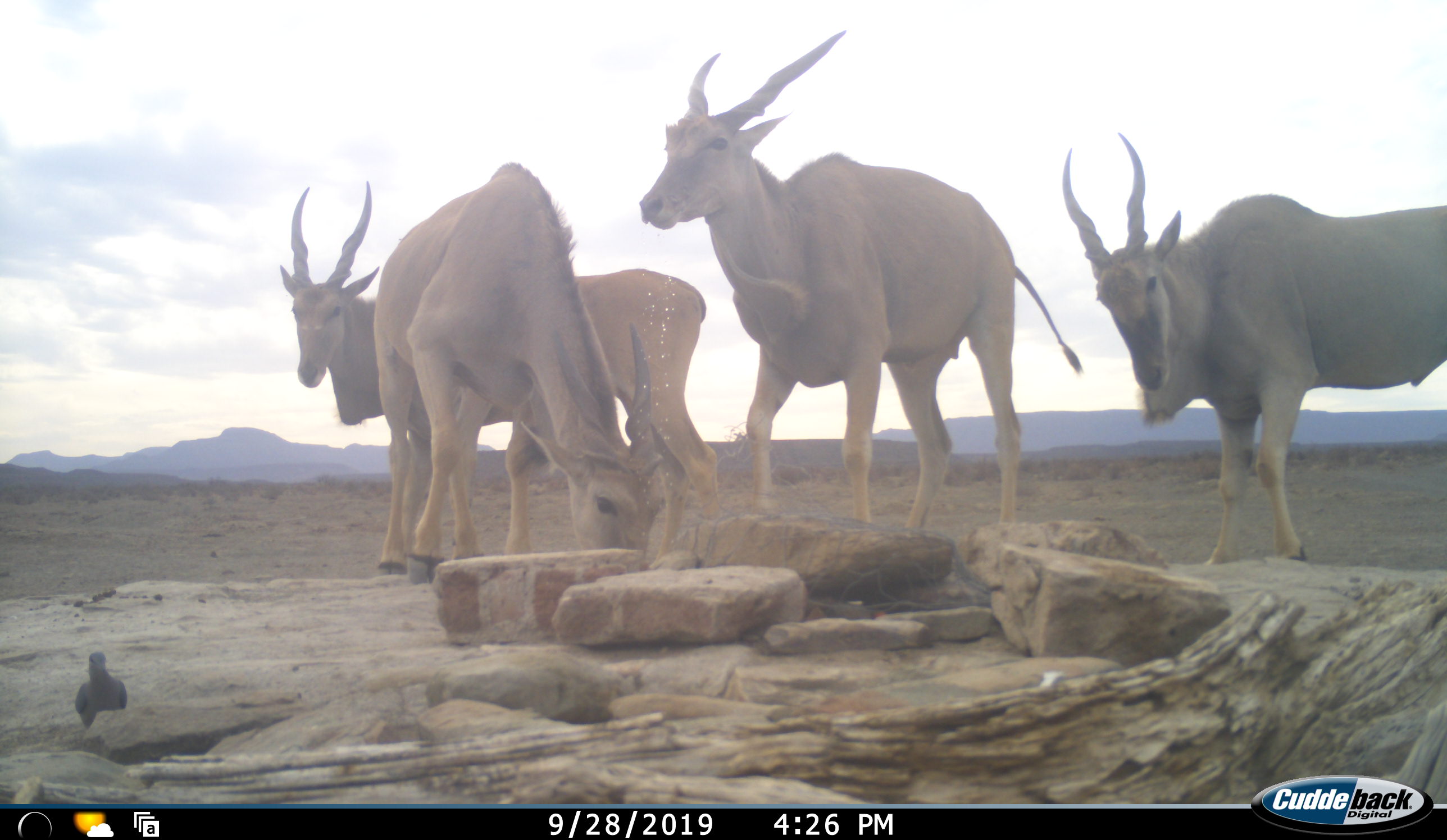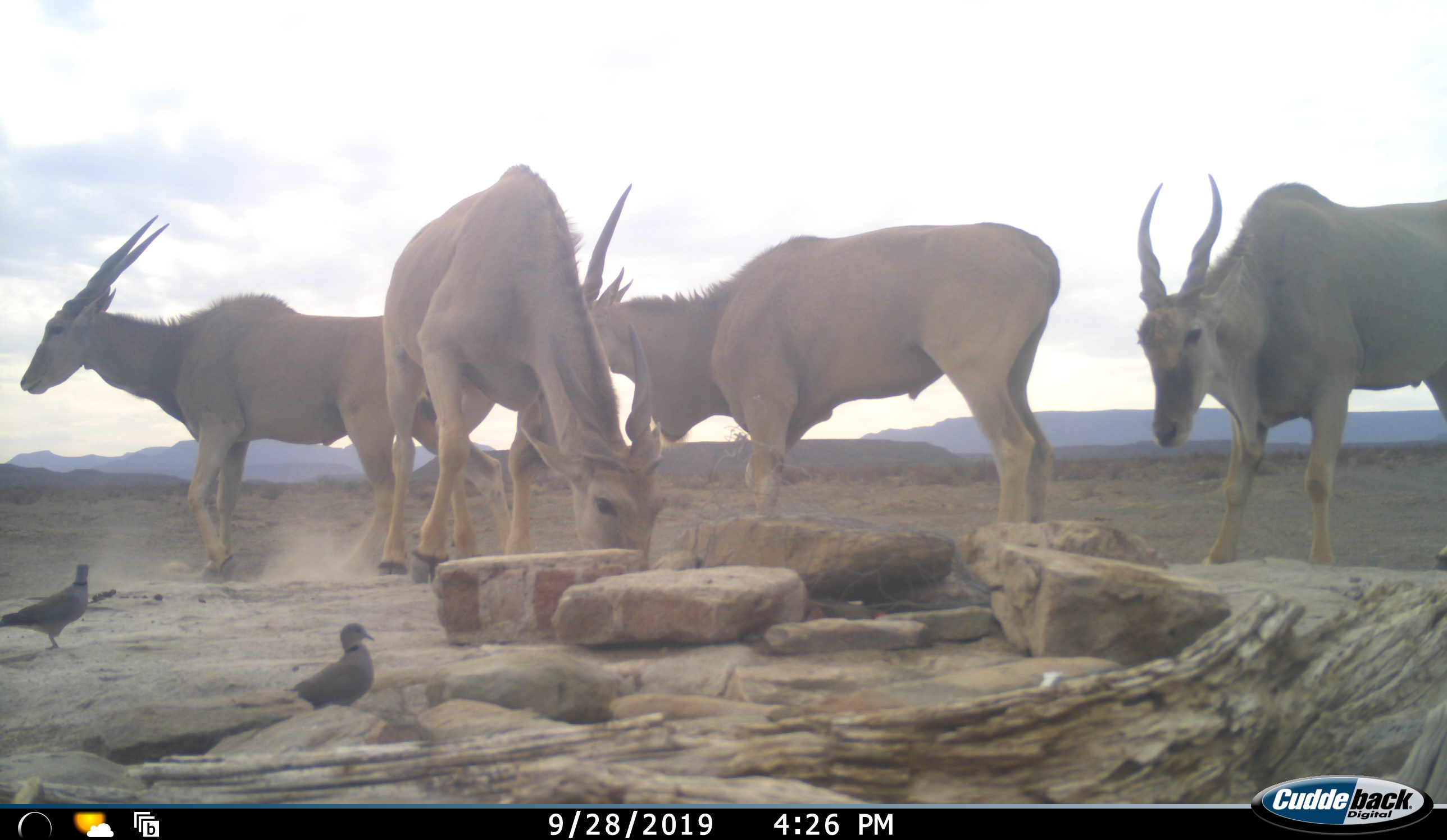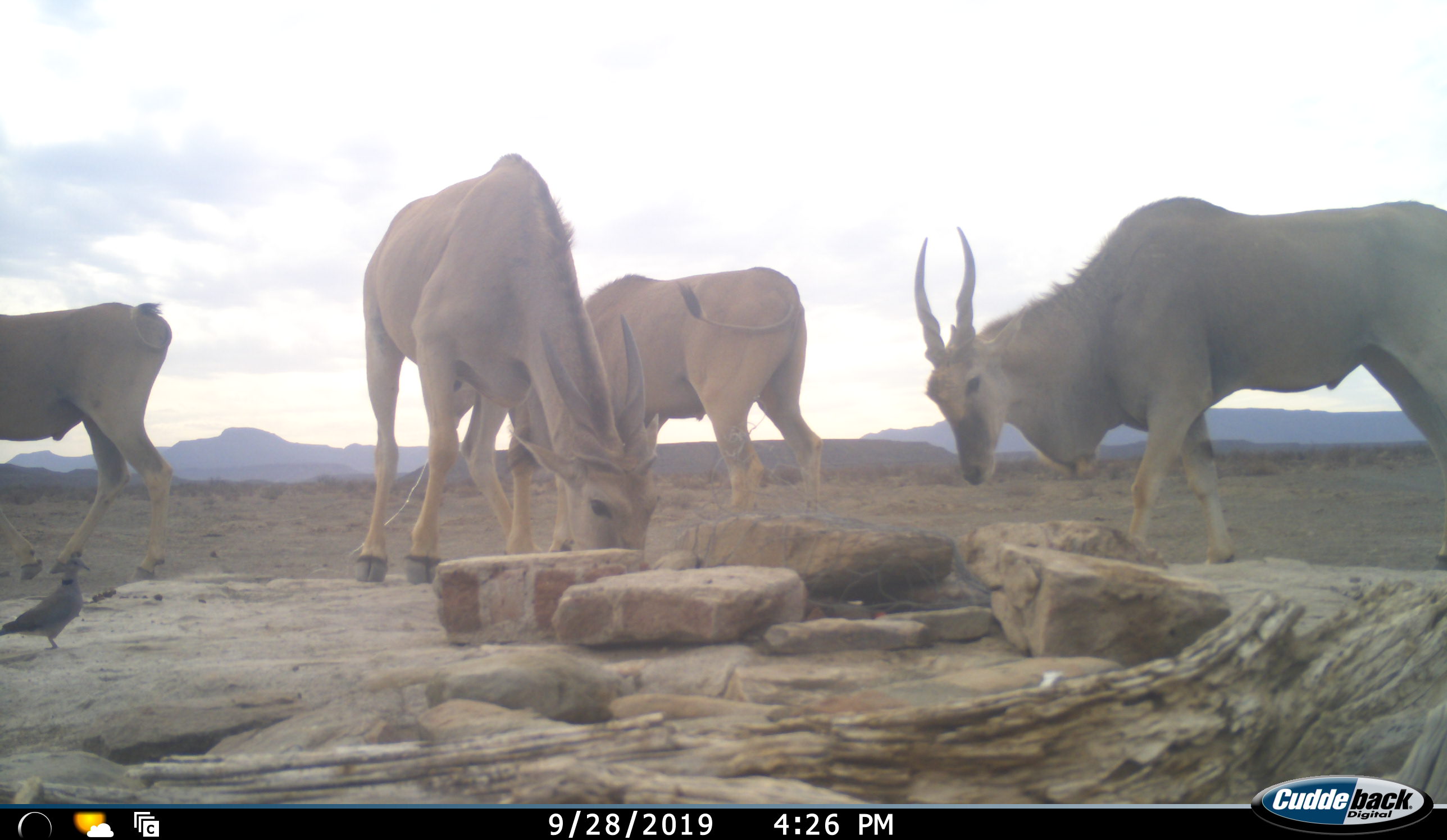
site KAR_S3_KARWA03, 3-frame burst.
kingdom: Animalia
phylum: Chordata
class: Mammalia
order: Artiodactyla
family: Bovidae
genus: Tragelaphus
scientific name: Tragelaphus oryx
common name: eland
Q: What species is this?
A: Eland (Tragelaphus oryx).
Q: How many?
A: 4.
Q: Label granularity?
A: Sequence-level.